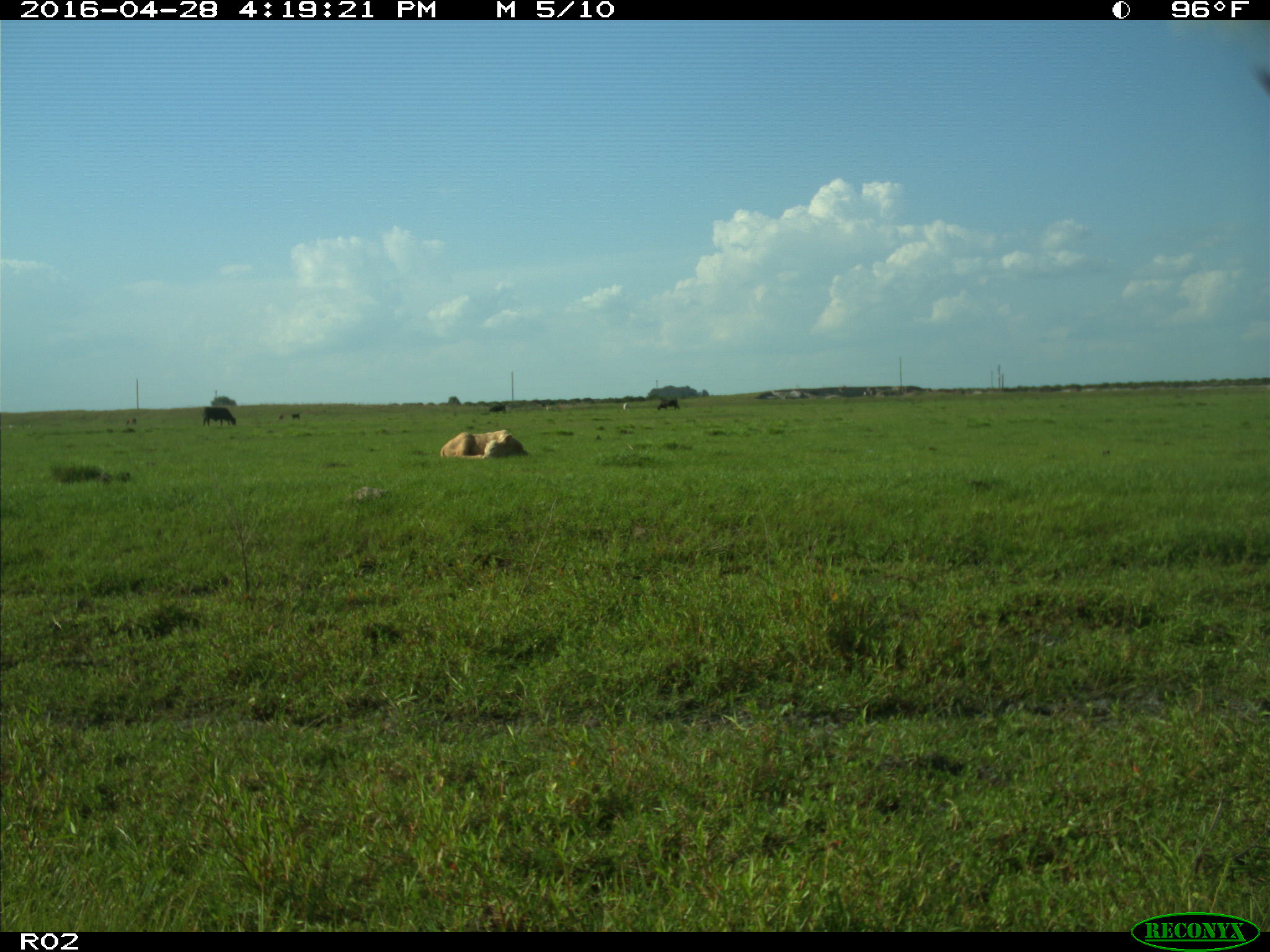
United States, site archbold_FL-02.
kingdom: Animalia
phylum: Chordata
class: Mammalia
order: Artiodactyla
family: Bovidae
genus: Bos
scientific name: Bos taurus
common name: domestic cow